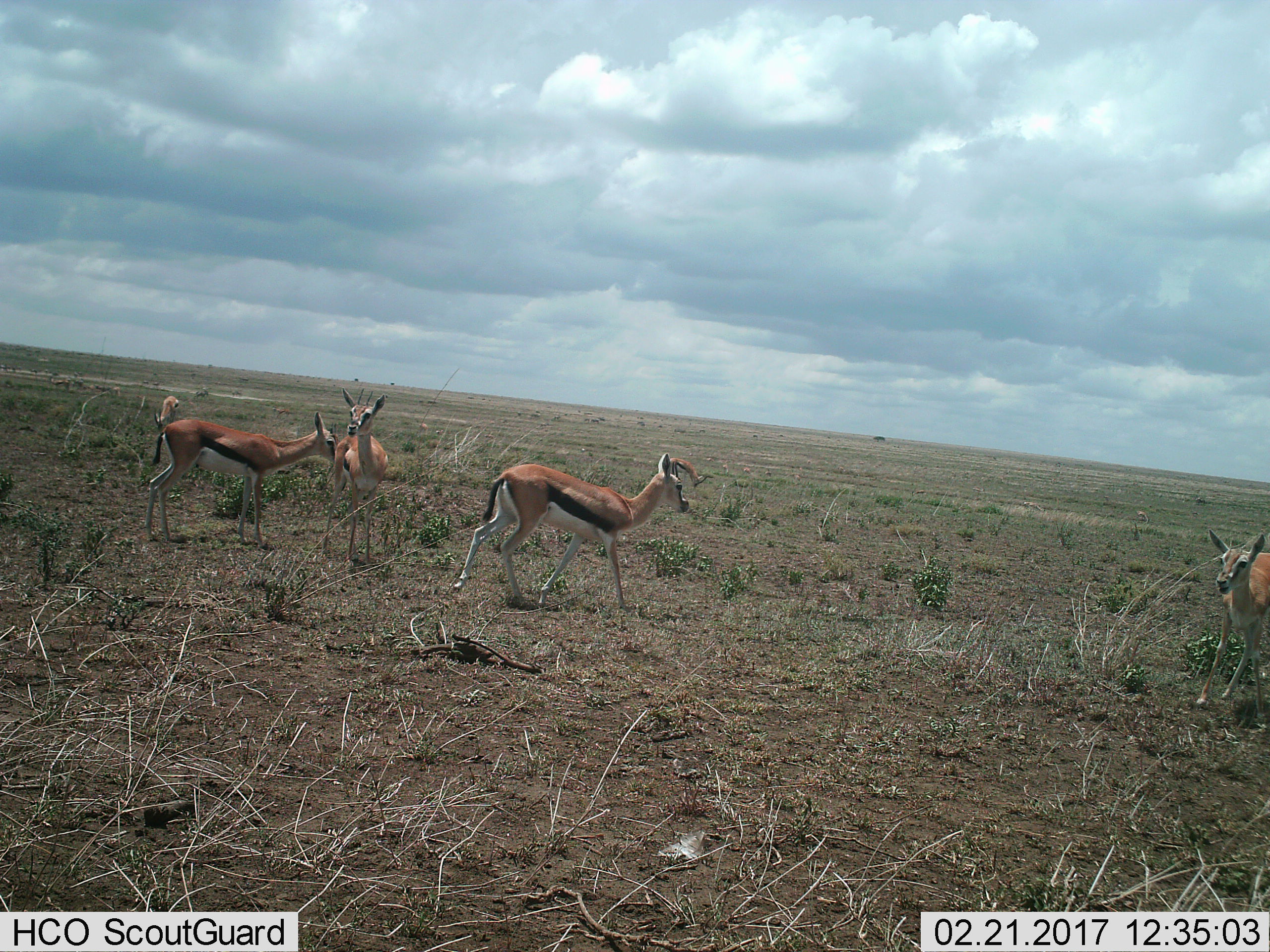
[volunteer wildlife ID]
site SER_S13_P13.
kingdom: Animalia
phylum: Chordata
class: Mammalia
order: Artiodactyla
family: Bovidae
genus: Eudorcas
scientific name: Eudorcas thomsonii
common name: thomson's gazelle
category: gazellethomsons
Gazellethomsons (thomson's gazelle) (Eudorcas thomsonii), count 6. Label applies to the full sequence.